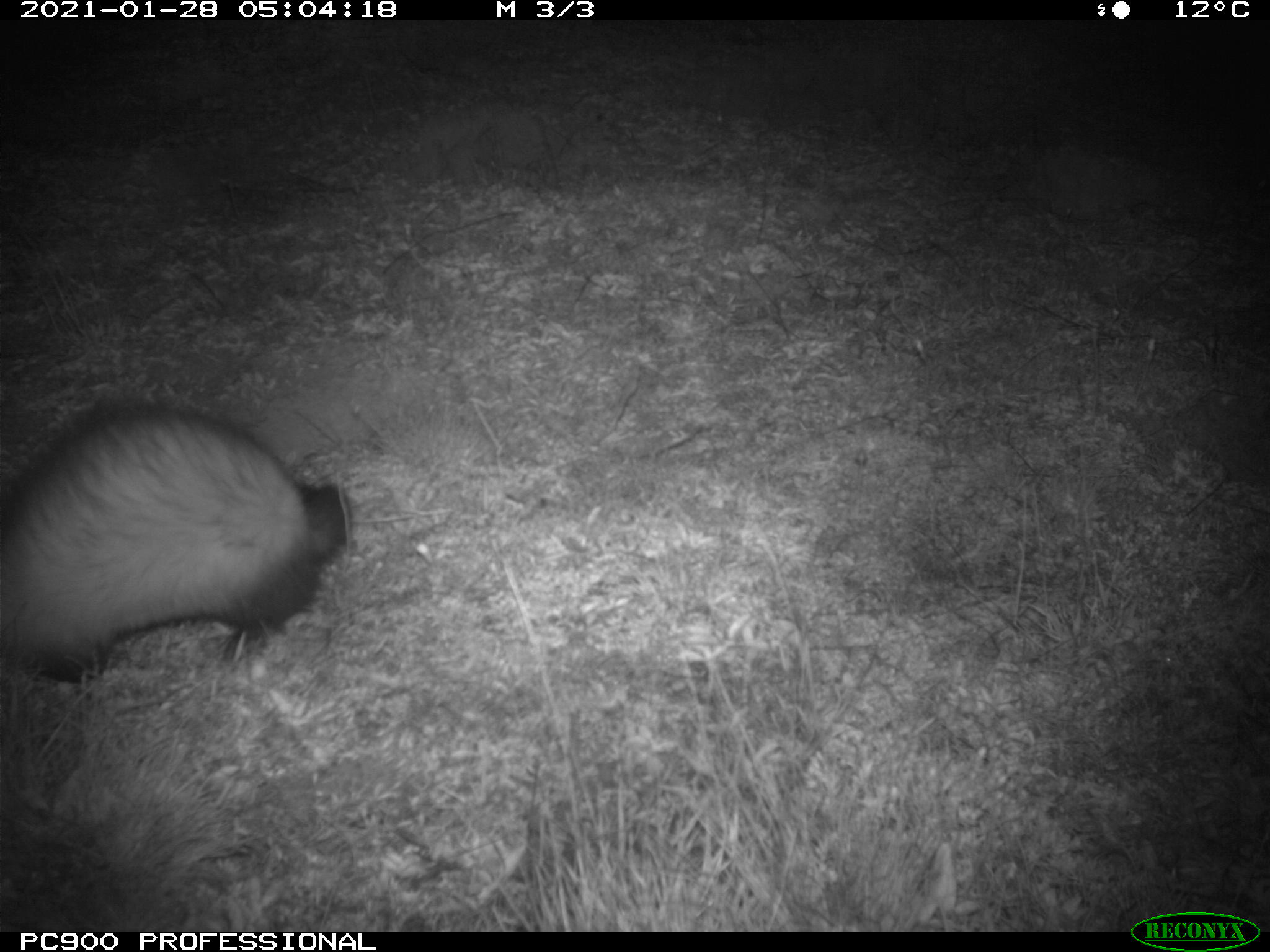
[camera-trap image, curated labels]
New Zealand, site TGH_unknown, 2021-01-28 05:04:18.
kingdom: Animalia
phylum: Chordata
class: Mammalia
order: Carnivora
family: Mustelidae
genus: Mustela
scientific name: Mustela furo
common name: ferret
Ferret (Mustela furo).